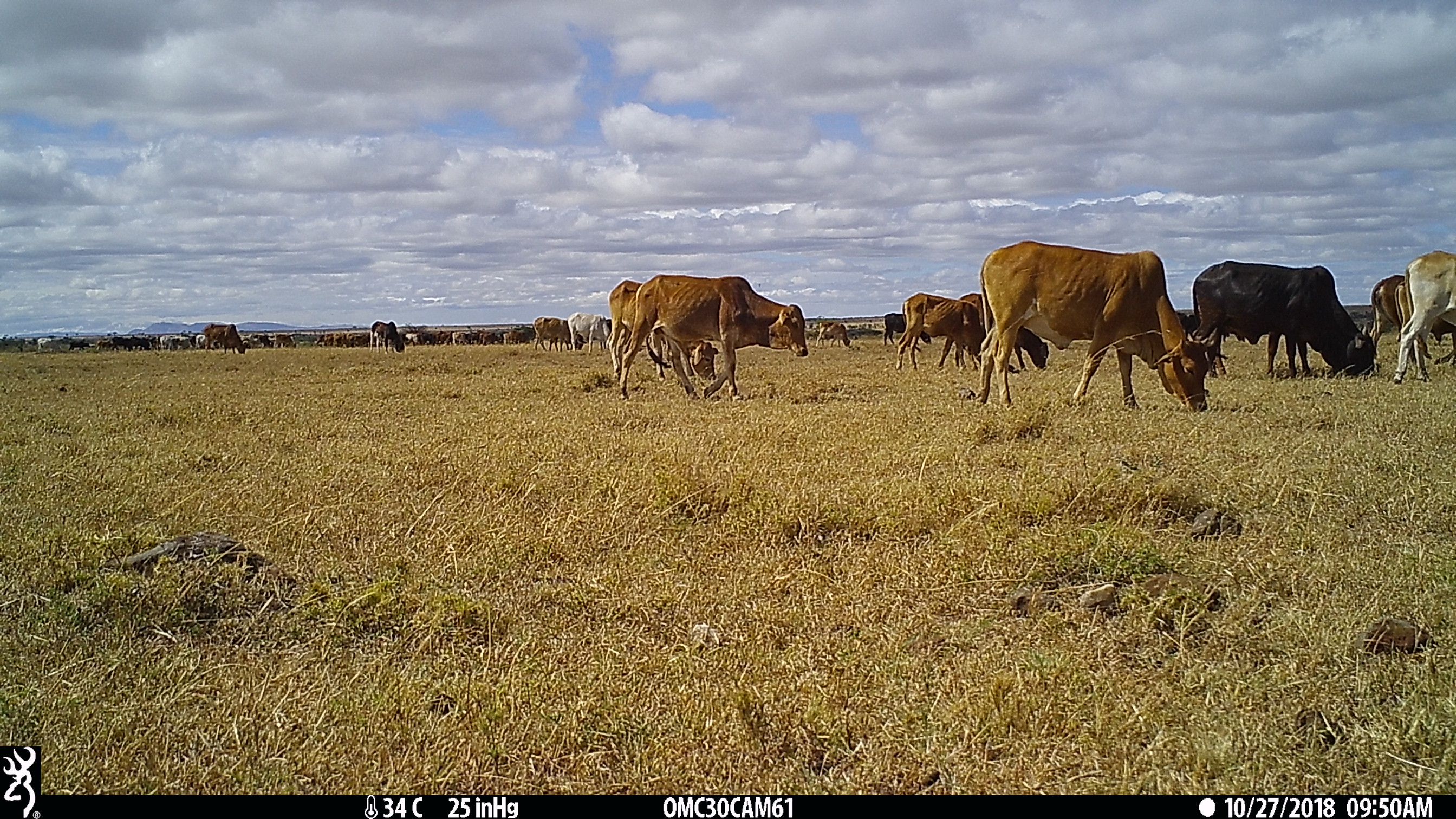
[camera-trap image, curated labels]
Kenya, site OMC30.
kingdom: Animalia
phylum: Chordata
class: Mammalia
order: Artiodactyla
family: Bovidae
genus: Bos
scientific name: Bos taurus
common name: cattle